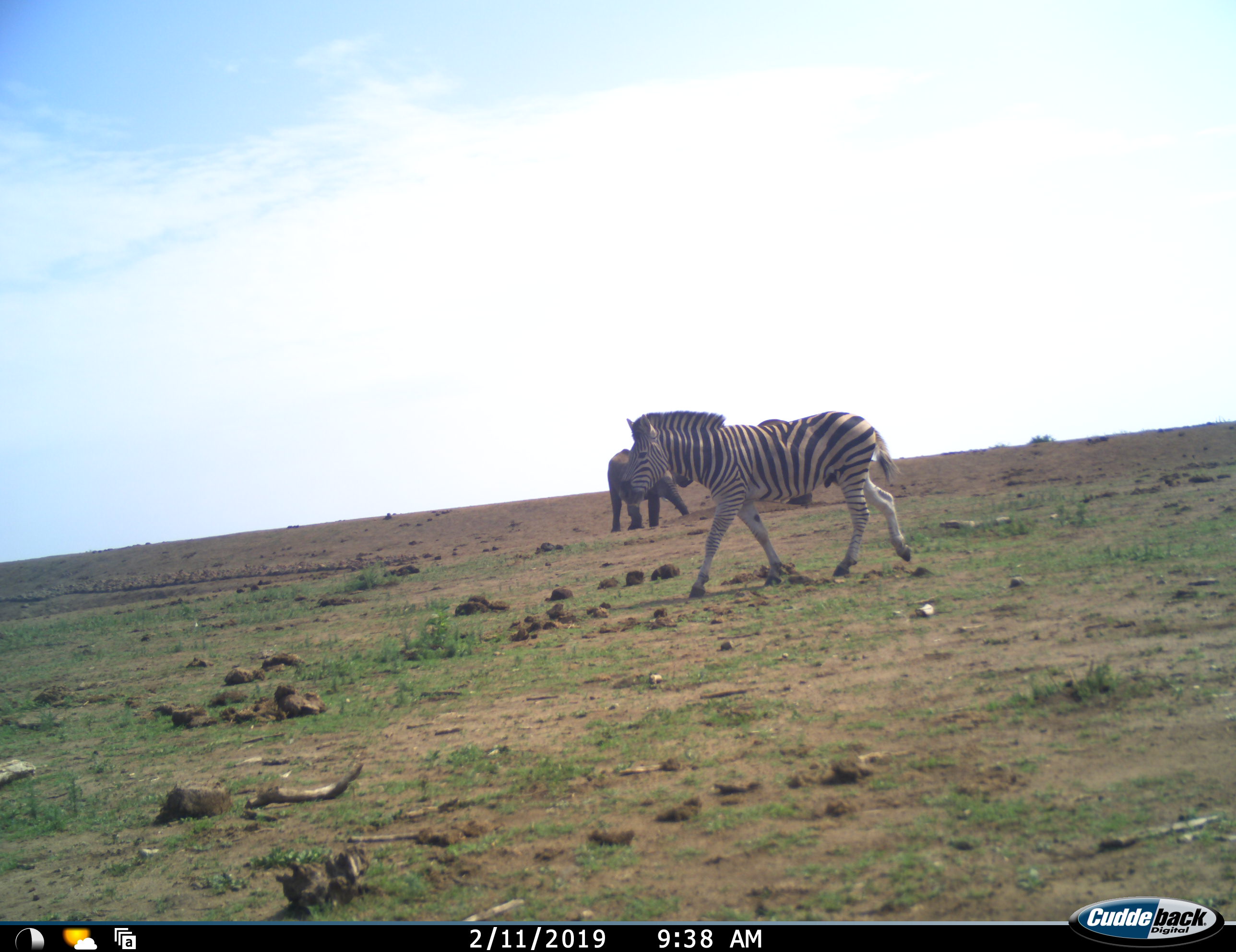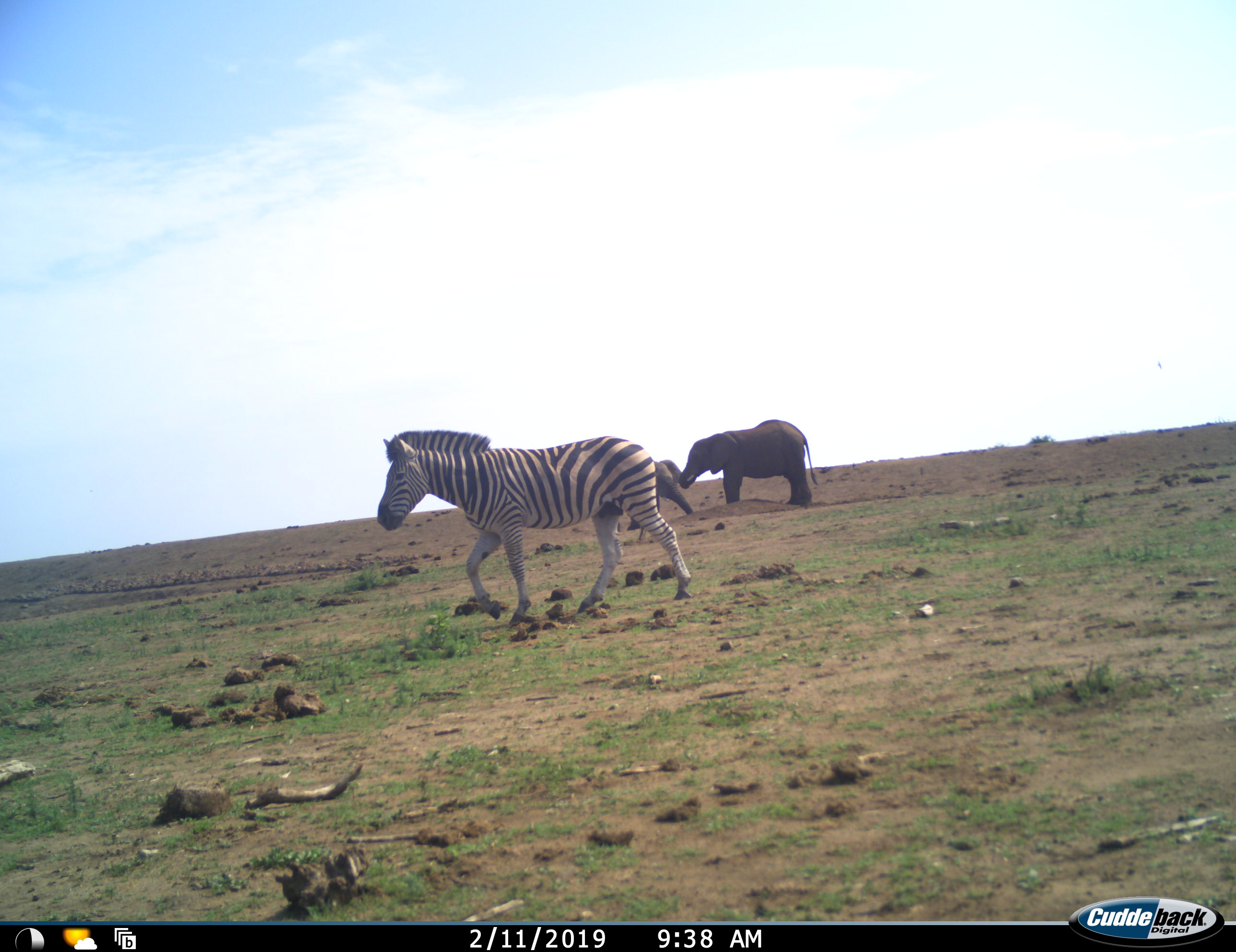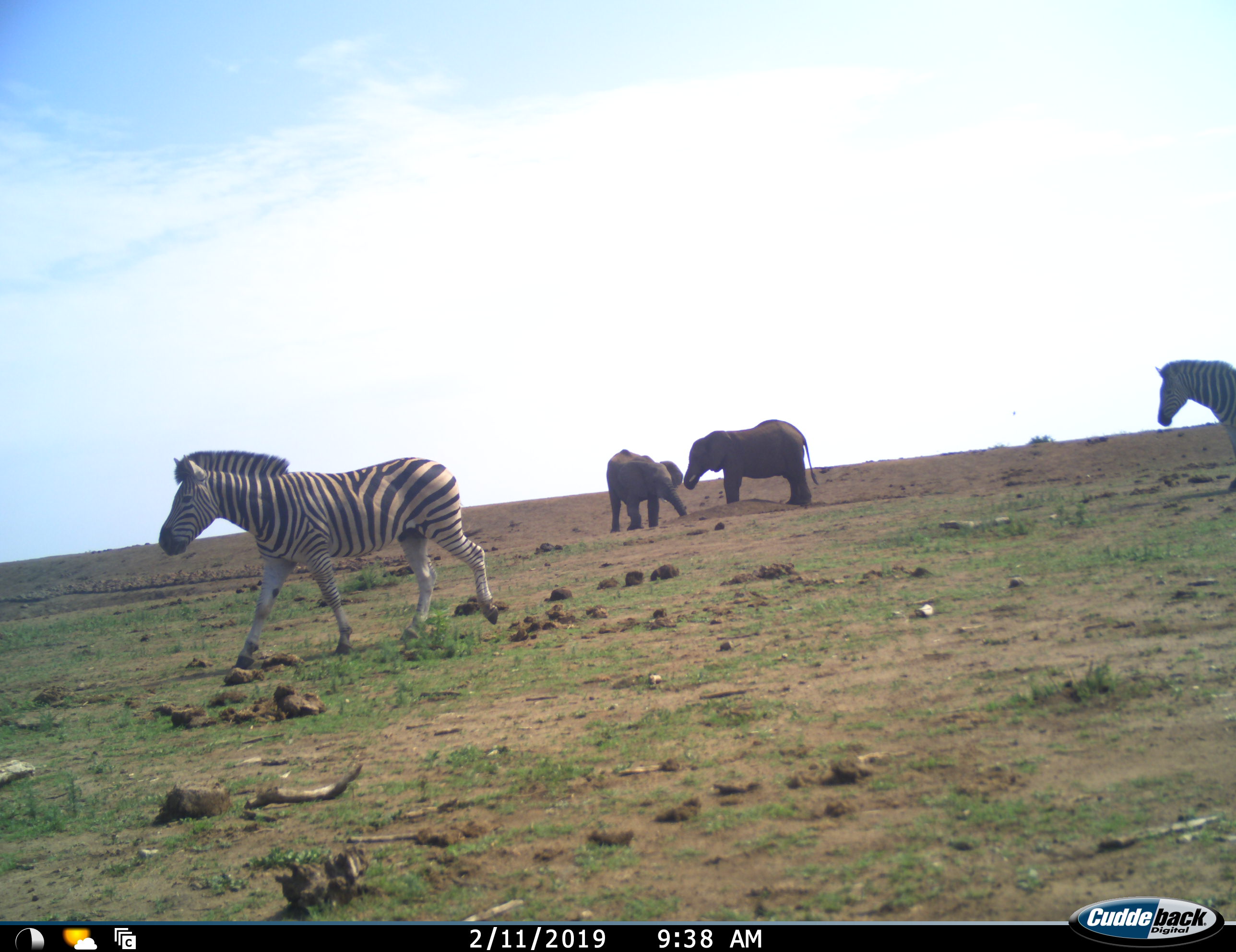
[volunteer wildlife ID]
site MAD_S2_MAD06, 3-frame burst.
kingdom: Animalia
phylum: Chordata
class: Mammalia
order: Proboscidea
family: Elephantidae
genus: Loxodonta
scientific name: Loxodonta africana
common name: african bush elephant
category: elephant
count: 2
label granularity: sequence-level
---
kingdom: Animalia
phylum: Chordata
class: Mammalia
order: Perissodactyla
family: Equidae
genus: Equus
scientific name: Equus quagga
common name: plains zebra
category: zebraplains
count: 2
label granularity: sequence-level